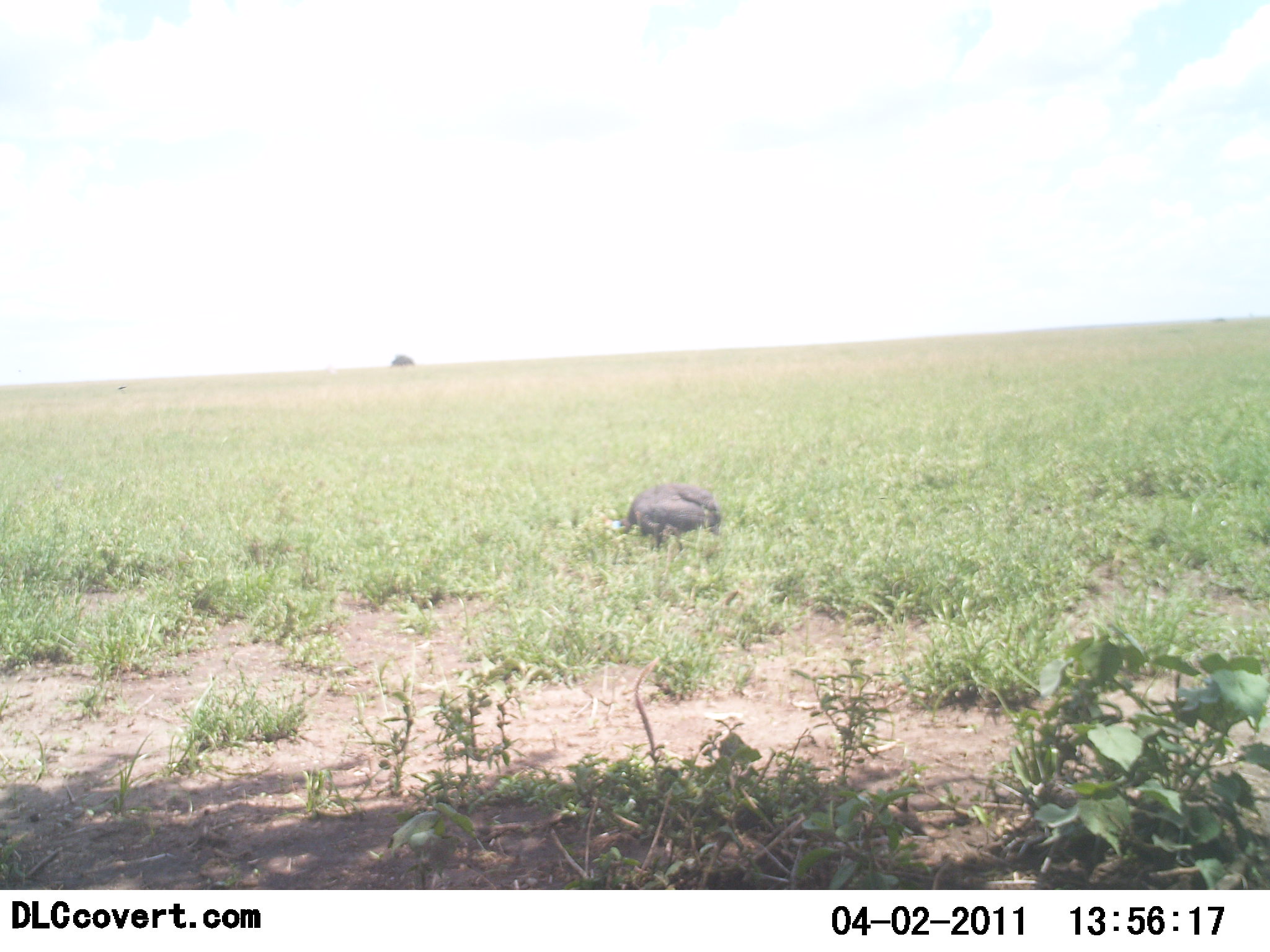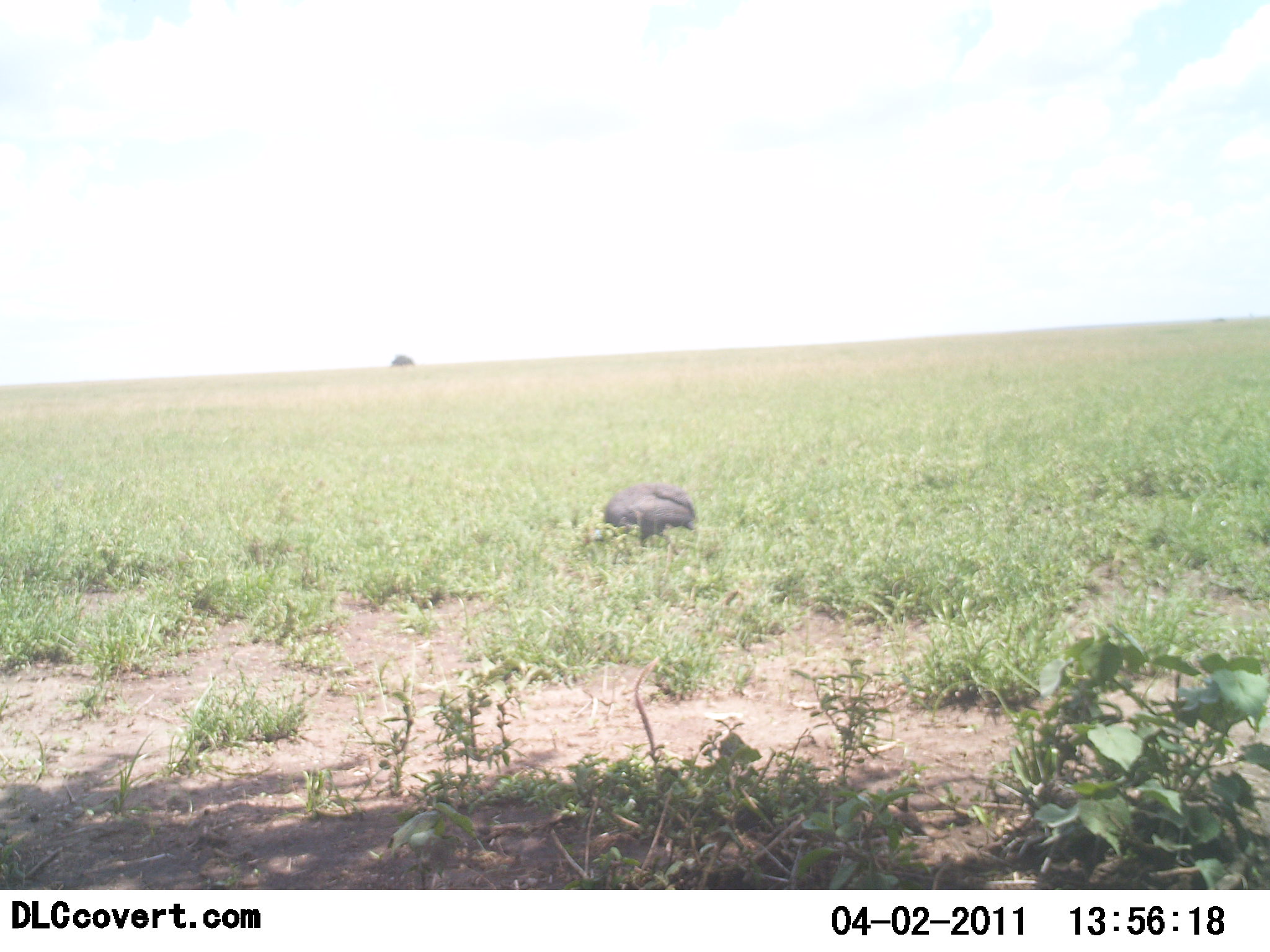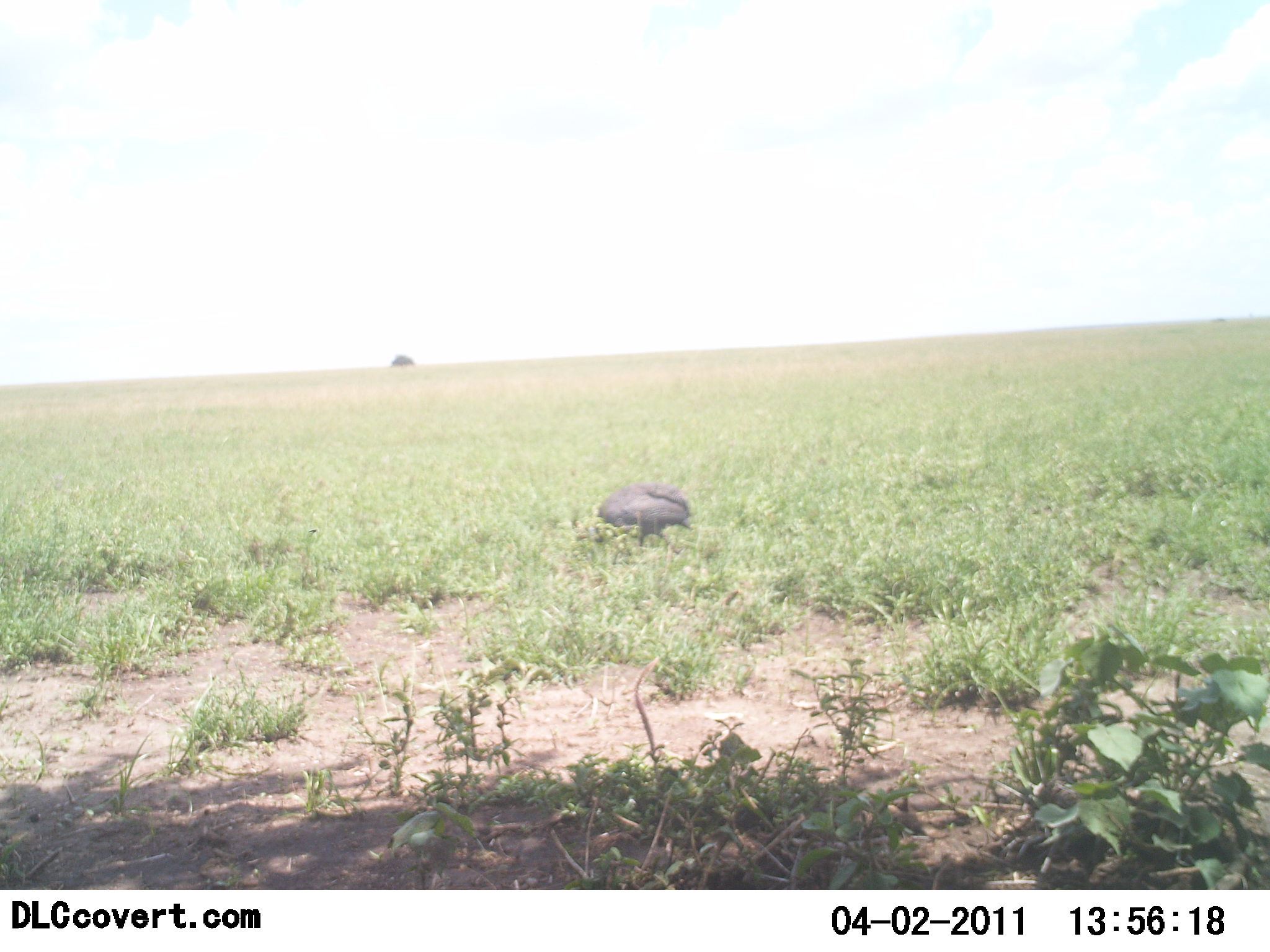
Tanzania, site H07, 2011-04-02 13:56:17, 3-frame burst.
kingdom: Animalia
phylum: Chordata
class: Aves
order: Galliformes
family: Numididae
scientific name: Numididae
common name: guinea fowl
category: guineafowl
Guineafowl (guinea fowl) (Numididae), count 1. Behavior (volunteer vote fractions): standing 7%, resting 0%, moving 57%, interacting 0%. Young present (vote fraction): 0%. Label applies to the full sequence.